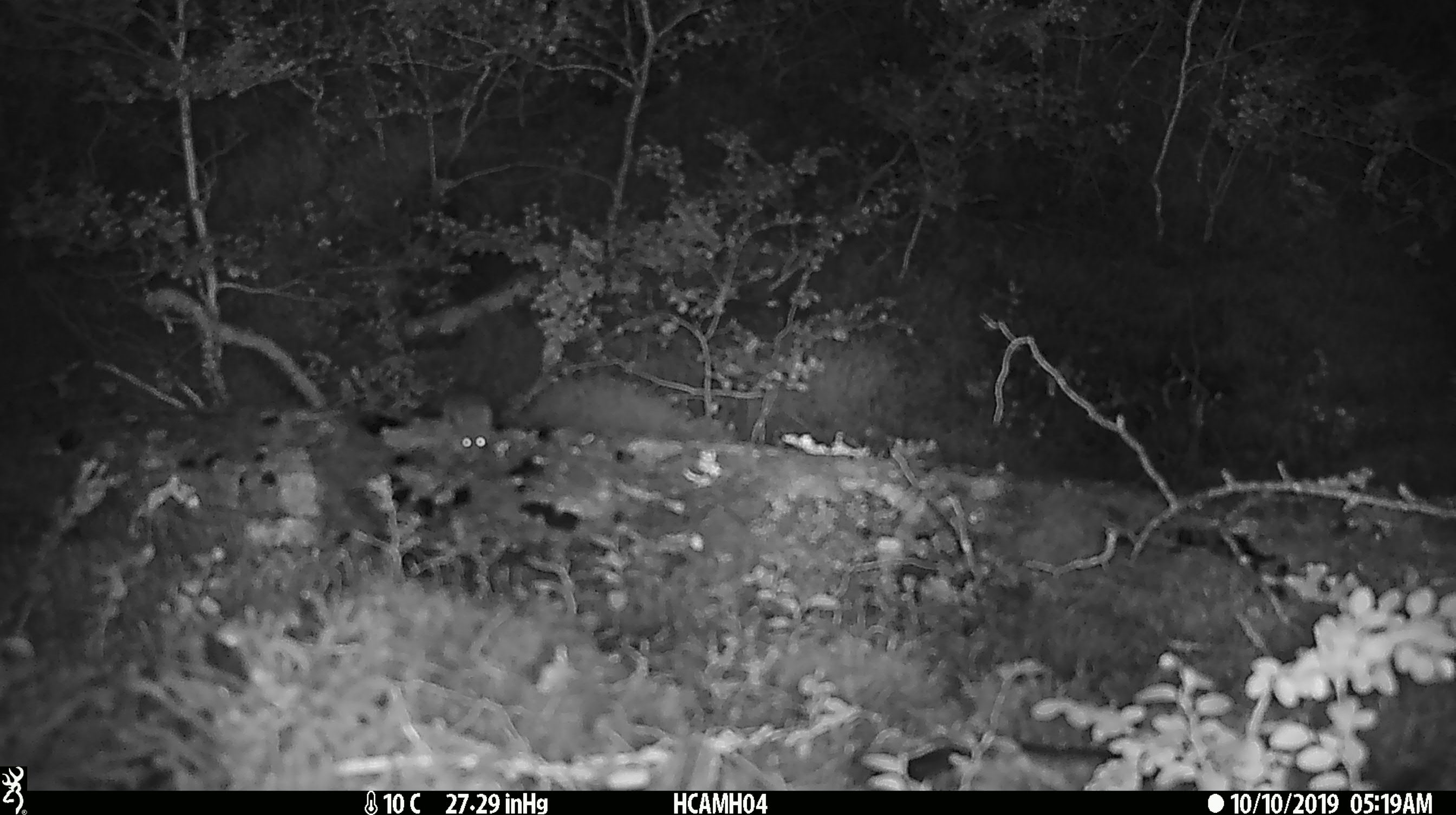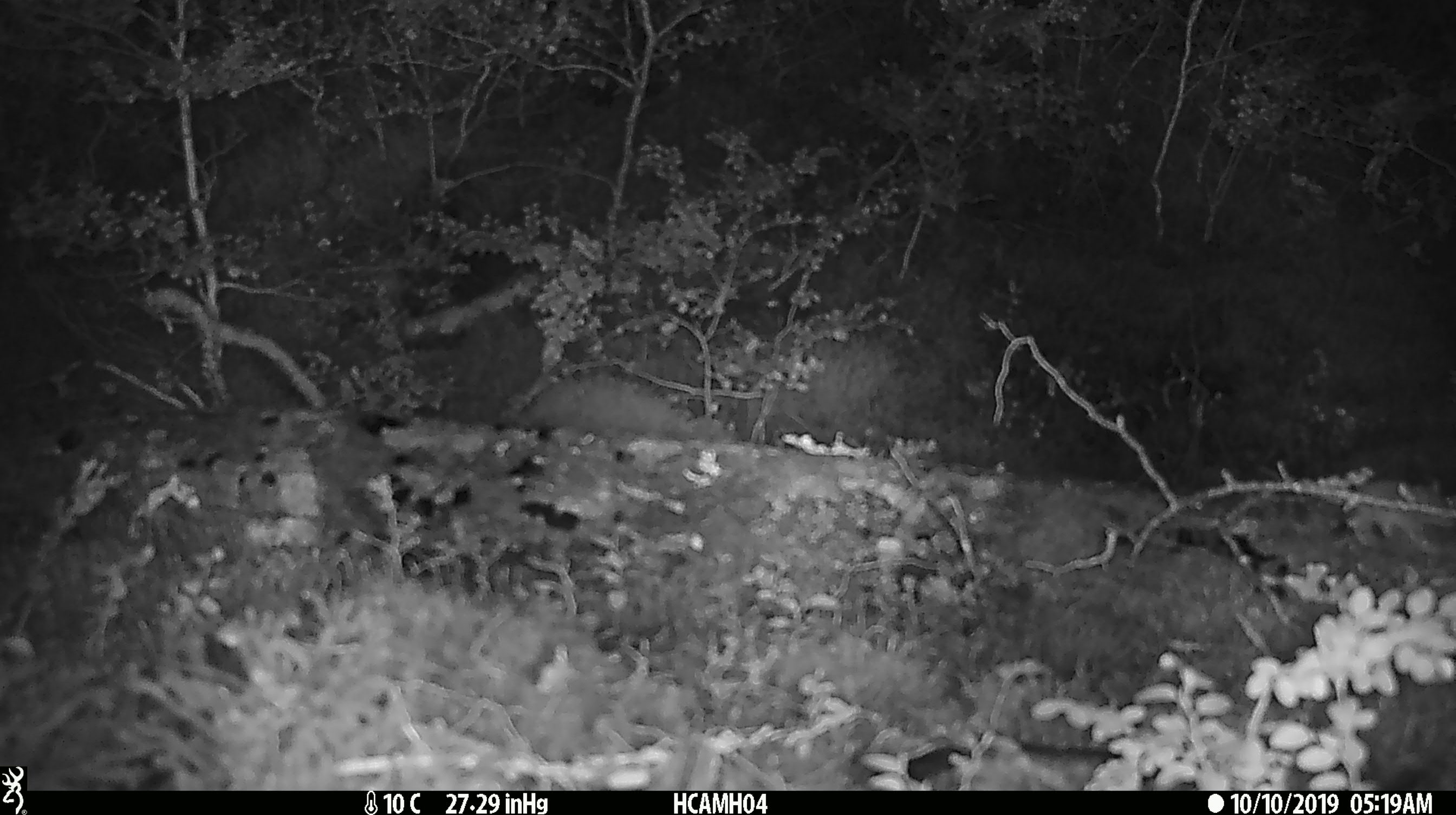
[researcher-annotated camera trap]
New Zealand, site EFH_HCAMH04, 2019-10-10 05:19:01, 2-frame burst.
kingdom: Animalia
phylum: Chordata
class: Mammalia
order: Rodentia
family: Muridae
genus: Mus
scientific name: Mus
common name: mouse